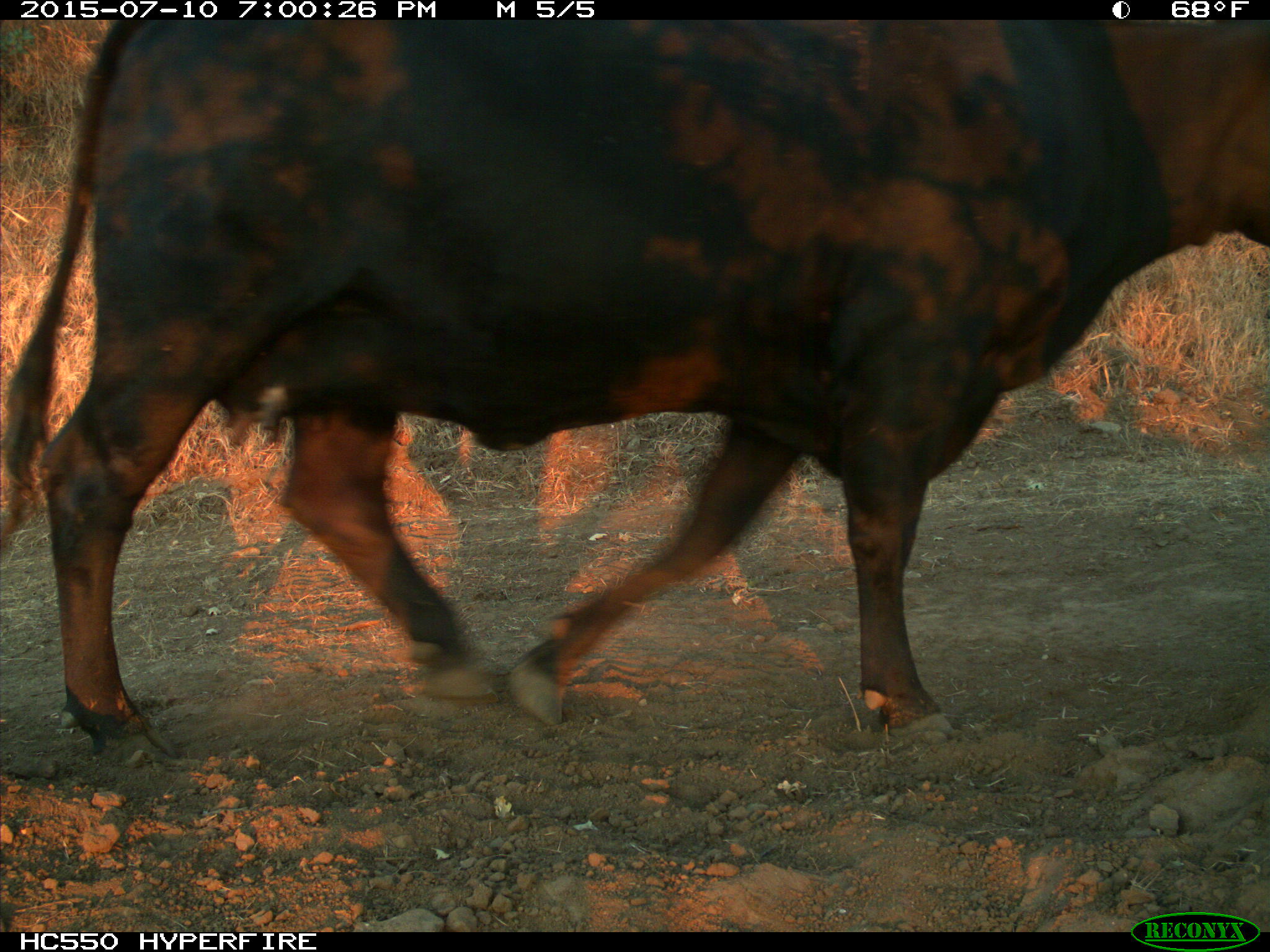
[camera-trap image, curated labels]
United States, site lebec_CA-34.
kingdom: Animalia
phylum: Chordata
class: Mammalia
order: Artiodactyla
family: Bovidae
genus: Bos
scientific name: Bos taurus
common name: domestic cow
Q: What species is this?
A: Bos taurus (domestic cow).